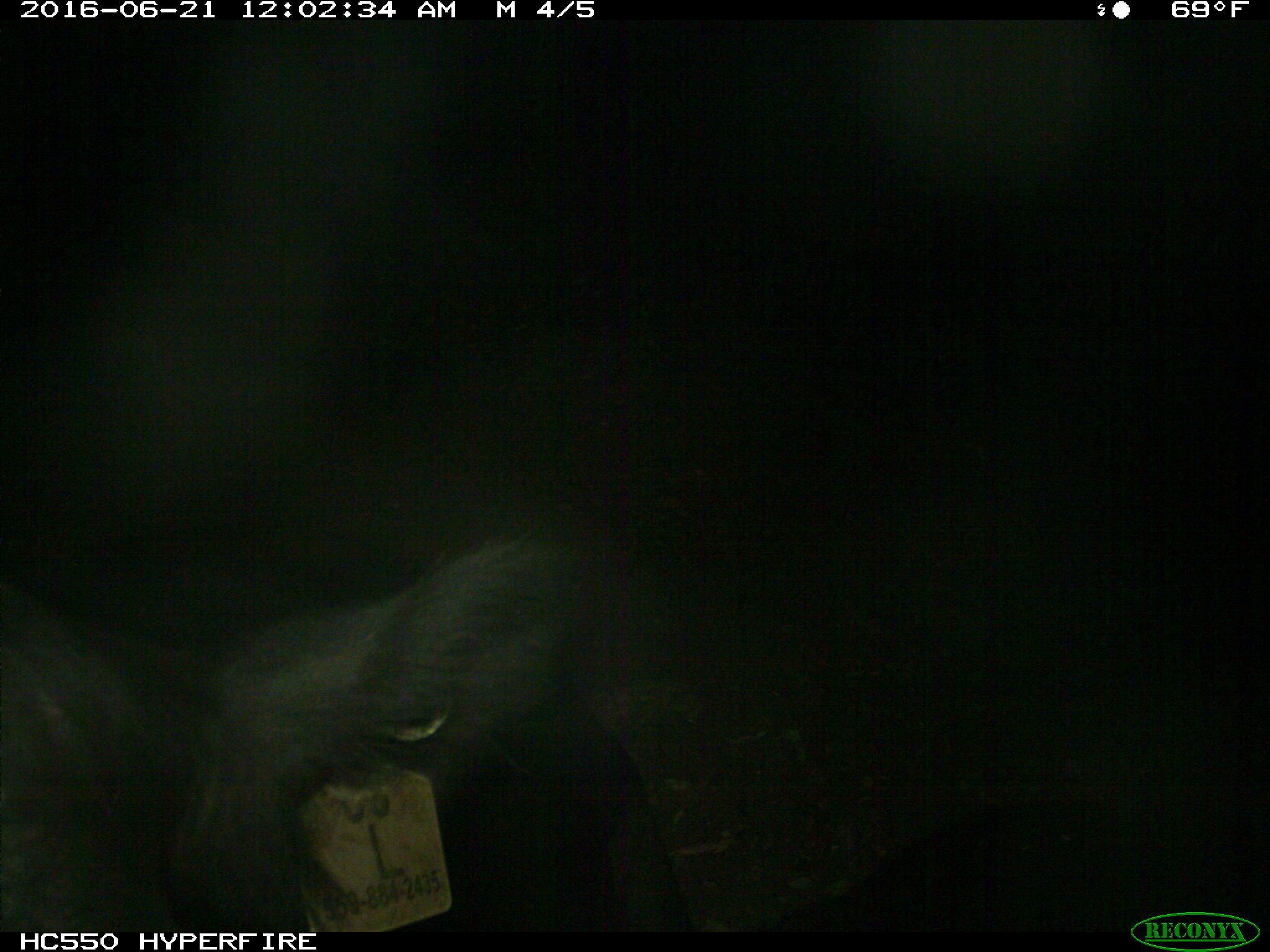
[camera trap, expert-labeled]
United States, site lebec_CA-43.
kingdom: Animalia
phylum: Chordata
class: Mammalia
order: Artiodactyla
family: Bovidae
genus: Bos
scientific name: Bos taurus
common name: domestic cow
Bos taurus (domestic cow).